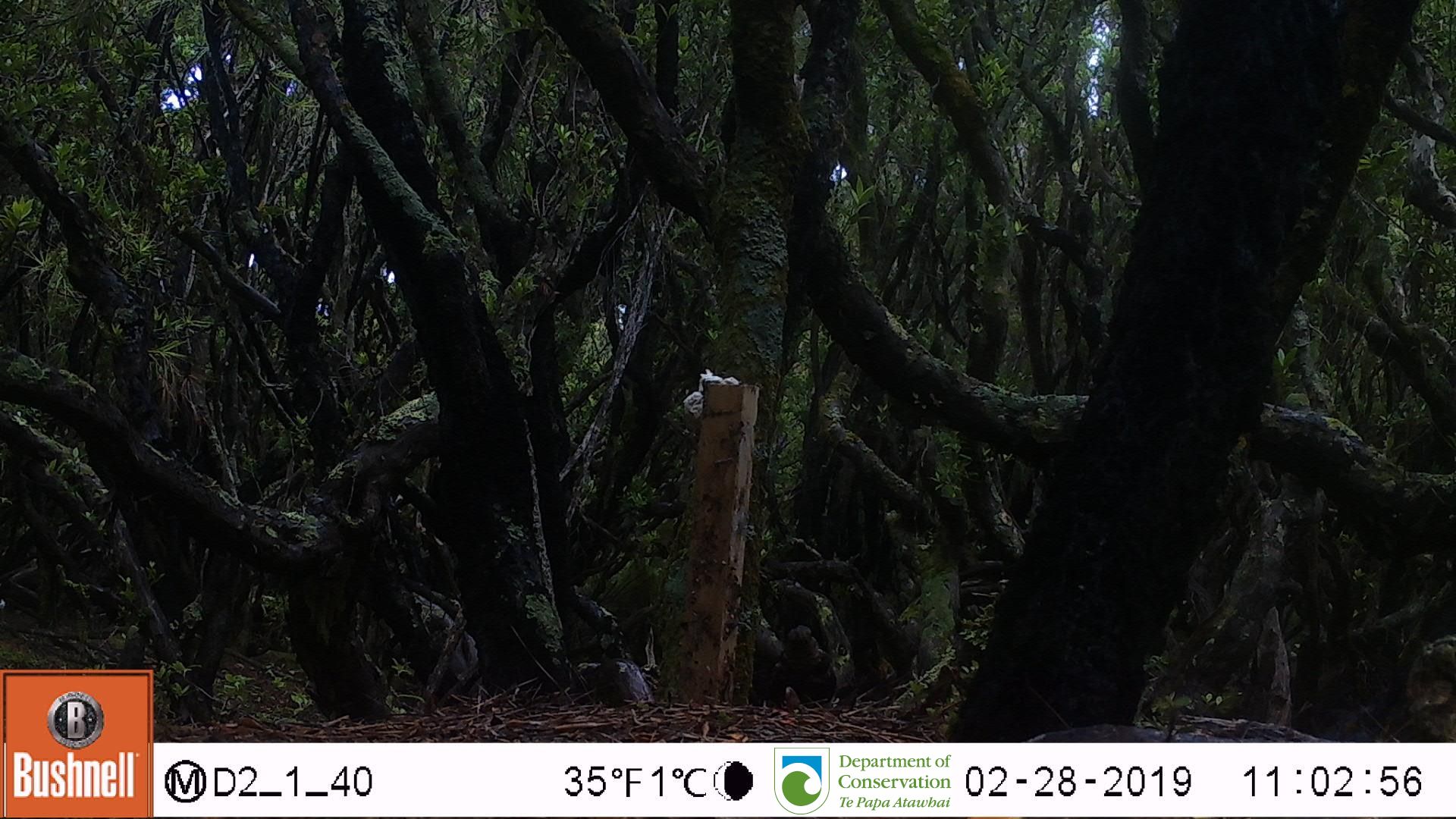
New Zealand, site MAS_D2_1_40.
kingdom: Animalia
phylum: Chordata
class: Aves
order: Passeriformes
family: Turdidae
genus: Turdus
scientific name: Turdus merula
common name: eurasian blackbird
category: blackbird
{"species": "blackbird (eurasian blackbird) (Turdus merula)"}